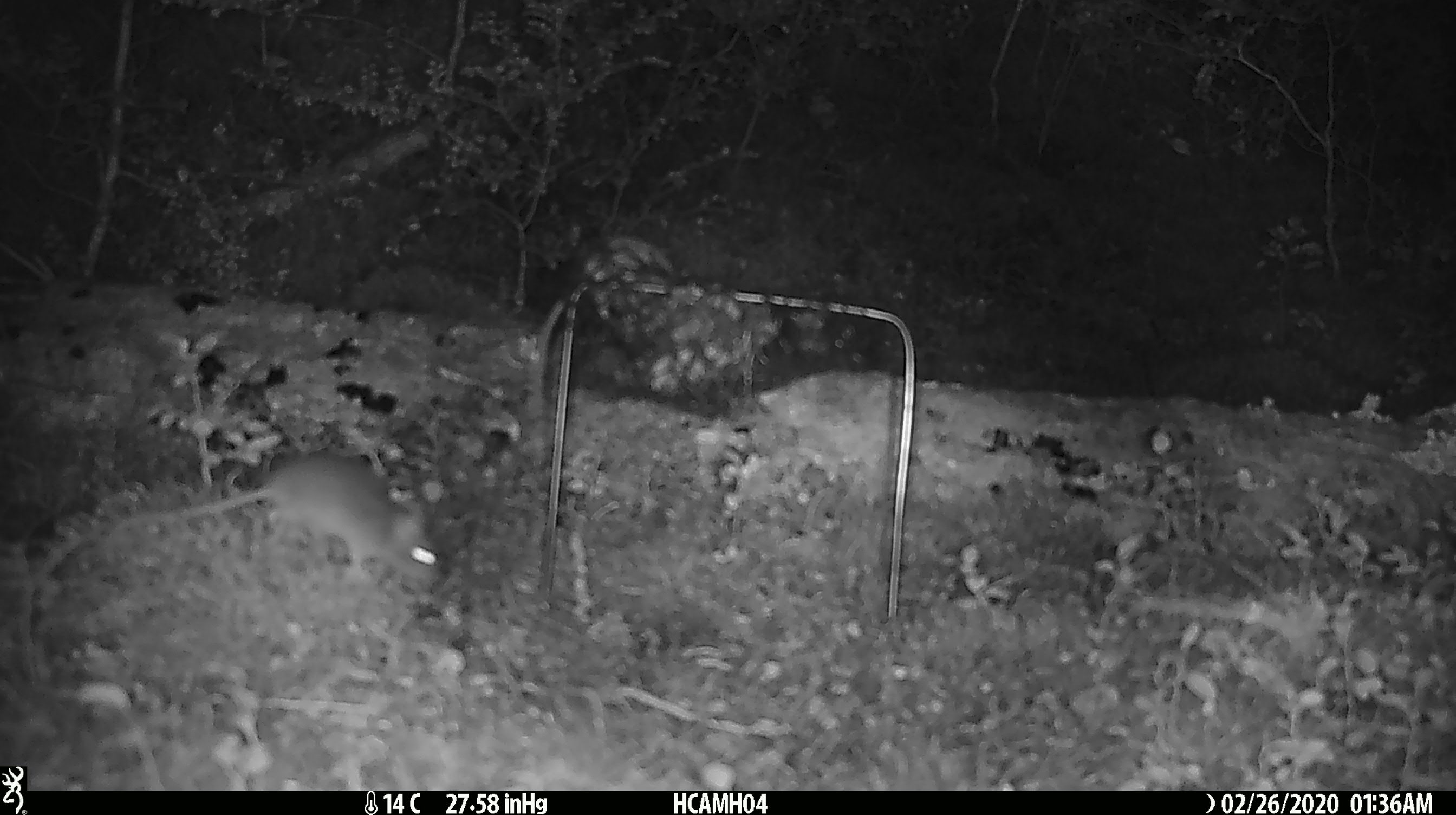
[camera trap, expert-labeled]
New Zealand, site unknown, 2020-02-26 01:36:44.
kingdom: Animalia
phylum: Chordata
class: Mammalia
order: Rodentia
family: Muridae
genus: Mus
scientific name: Mus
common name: mouse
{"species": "mouse (Mus)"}